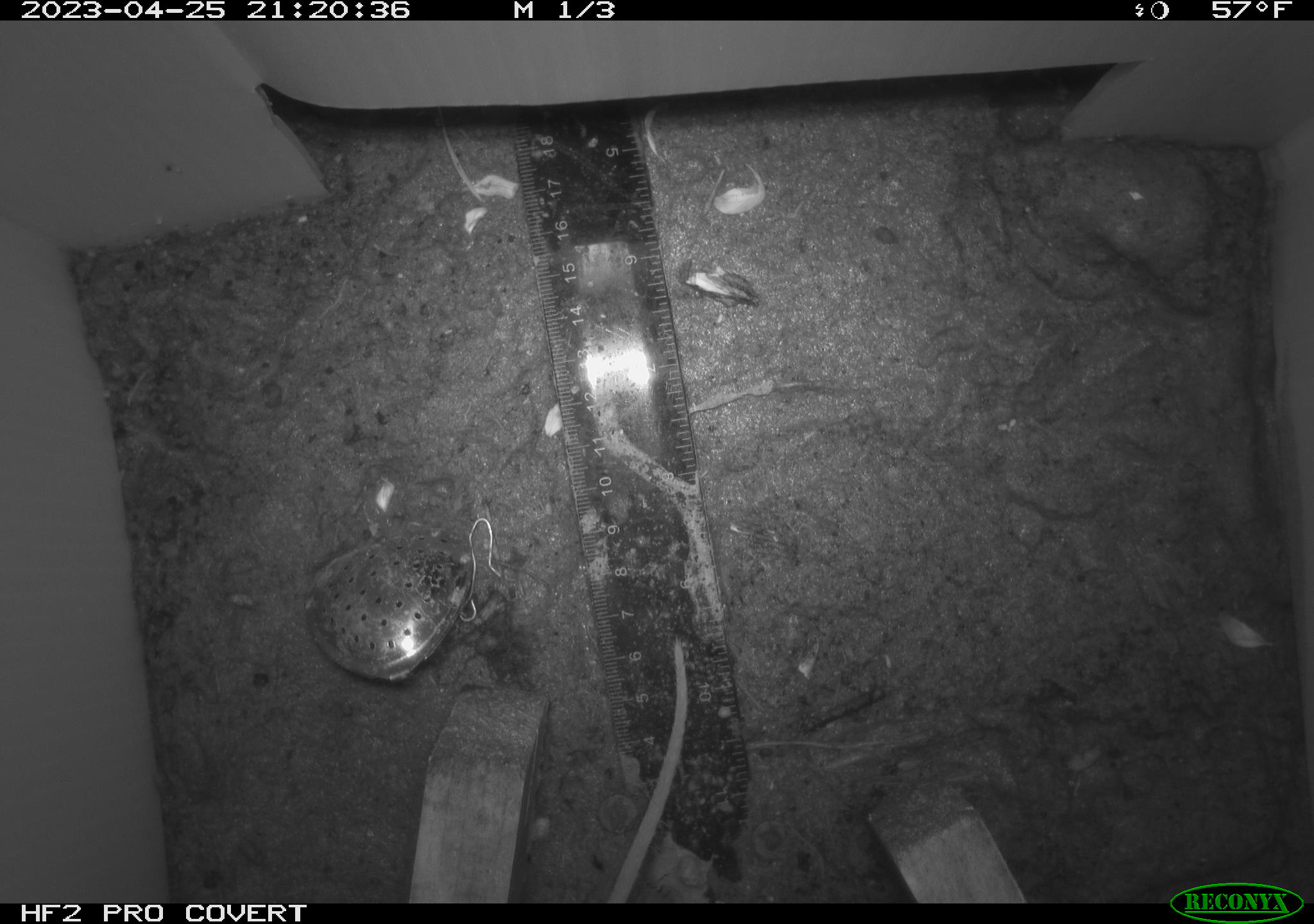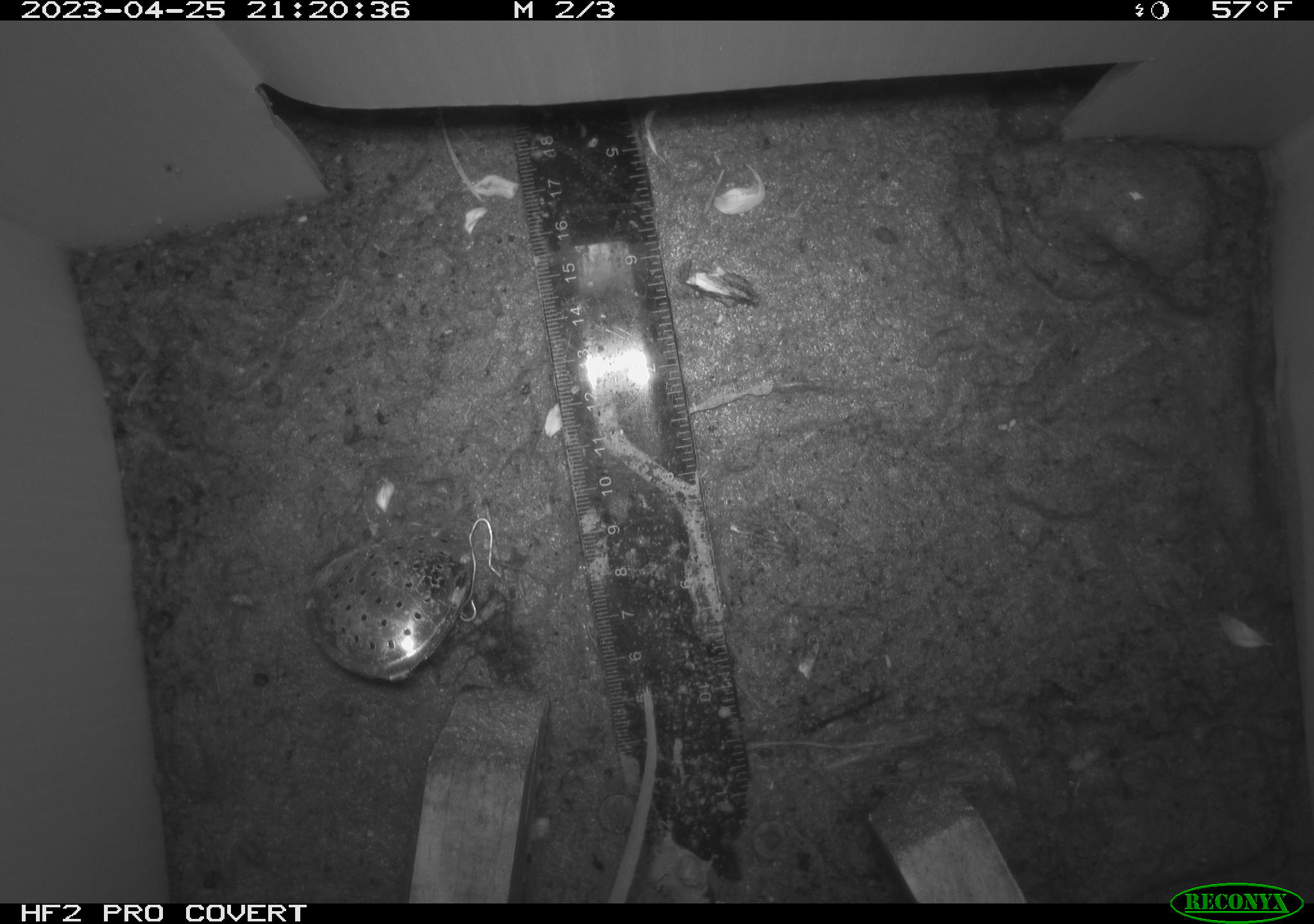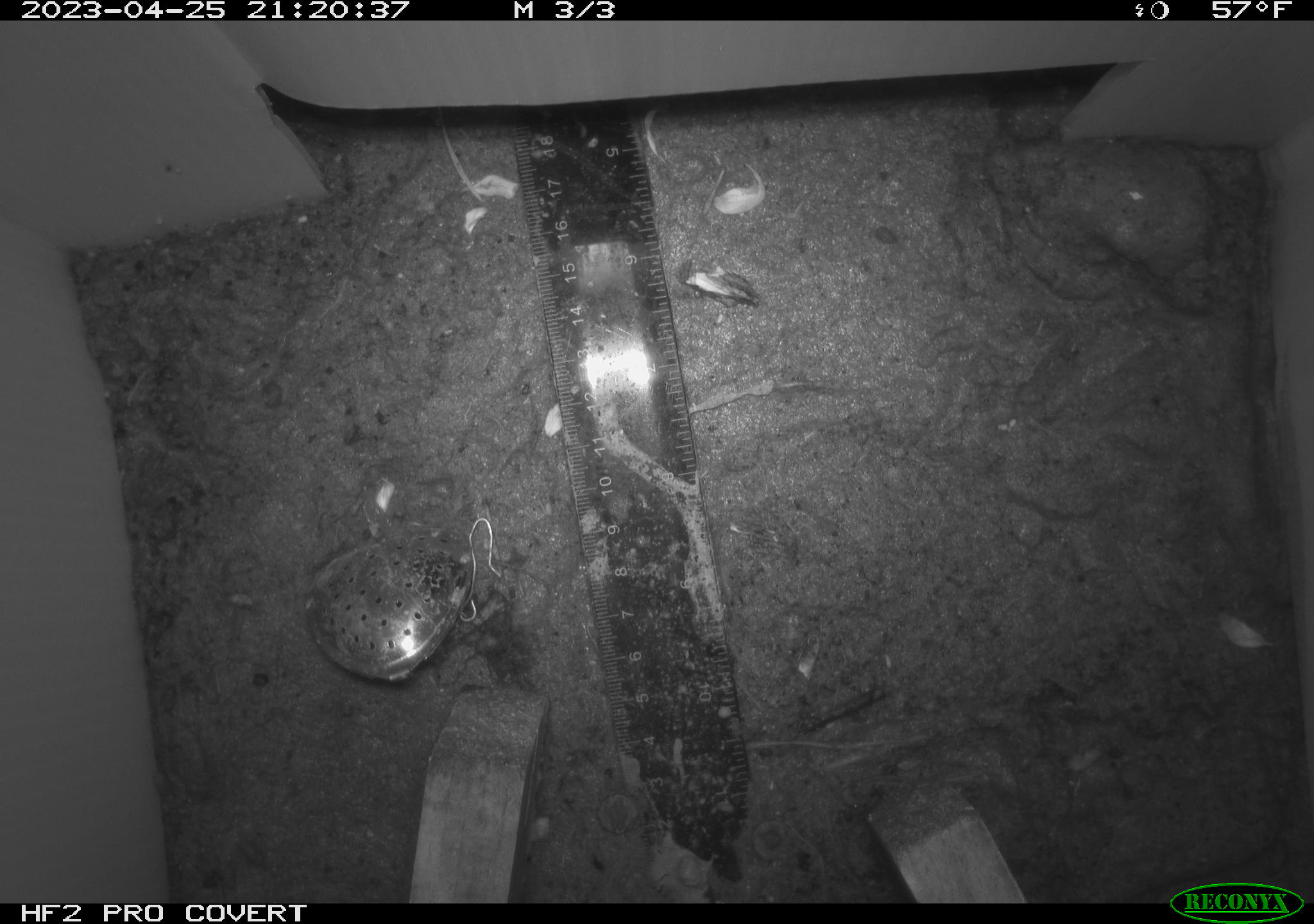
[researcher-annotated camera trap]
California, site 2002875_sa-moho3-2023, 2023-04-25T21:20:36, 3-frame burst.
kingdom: Animalia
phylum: Chordata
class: Mammalia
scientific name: Mammalia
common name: small mammal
Small mammal (Mammalia).